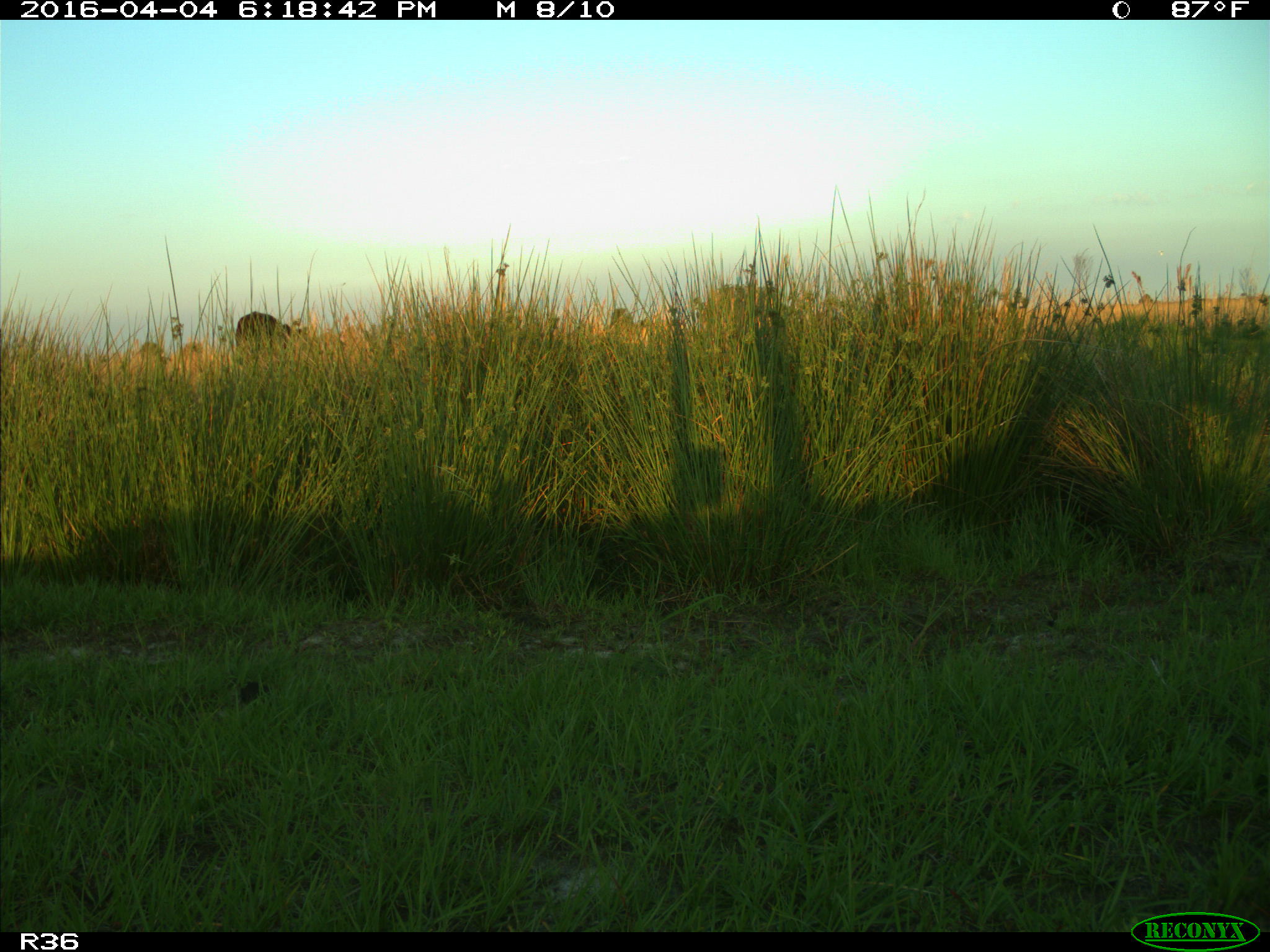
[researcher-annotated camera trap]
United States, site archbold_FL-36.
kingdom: Animalia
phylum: Chordata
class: Mammalia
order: Artiodactyla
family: Bovidae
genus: Bos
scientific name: Bos taurus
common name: domestic cow